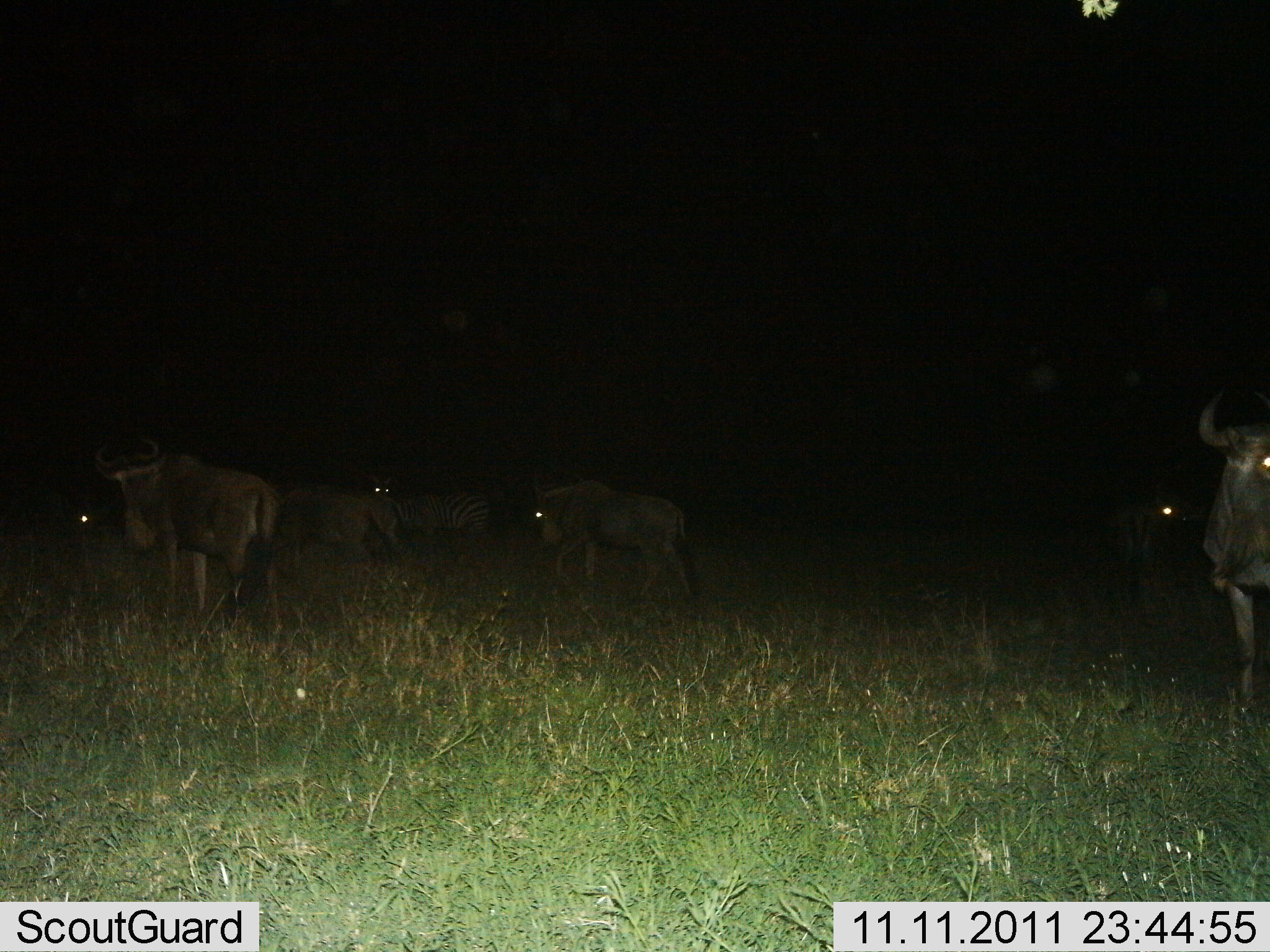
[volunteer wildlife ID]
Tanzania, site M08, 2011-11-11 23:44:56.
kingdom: Animalia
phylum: Chordata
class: Mammalia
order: Artiodactyla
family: Bovidae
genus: Connochaetes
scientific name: Connochaetes taurinus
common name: blue wildebeest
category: wildebeest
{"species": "wildebeest (blue wildebeest) (Connochaetes taurinus)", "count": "5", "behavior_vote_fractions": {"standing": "65%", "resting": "0%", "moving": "35%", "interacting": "0%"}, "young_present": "0%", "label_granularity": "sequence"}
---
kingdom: Animalia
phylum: Chordata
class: Mammalia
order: Perissodactyla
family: Equidae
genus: Equus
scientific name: Equus quagga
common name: plains zebra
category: zebra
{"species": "zebra (plains zebra) (Equus quagga)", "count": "1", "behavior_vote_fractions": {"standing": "83%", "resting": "0%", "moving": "8%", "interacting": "0%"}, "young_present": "0%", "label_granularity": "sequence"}